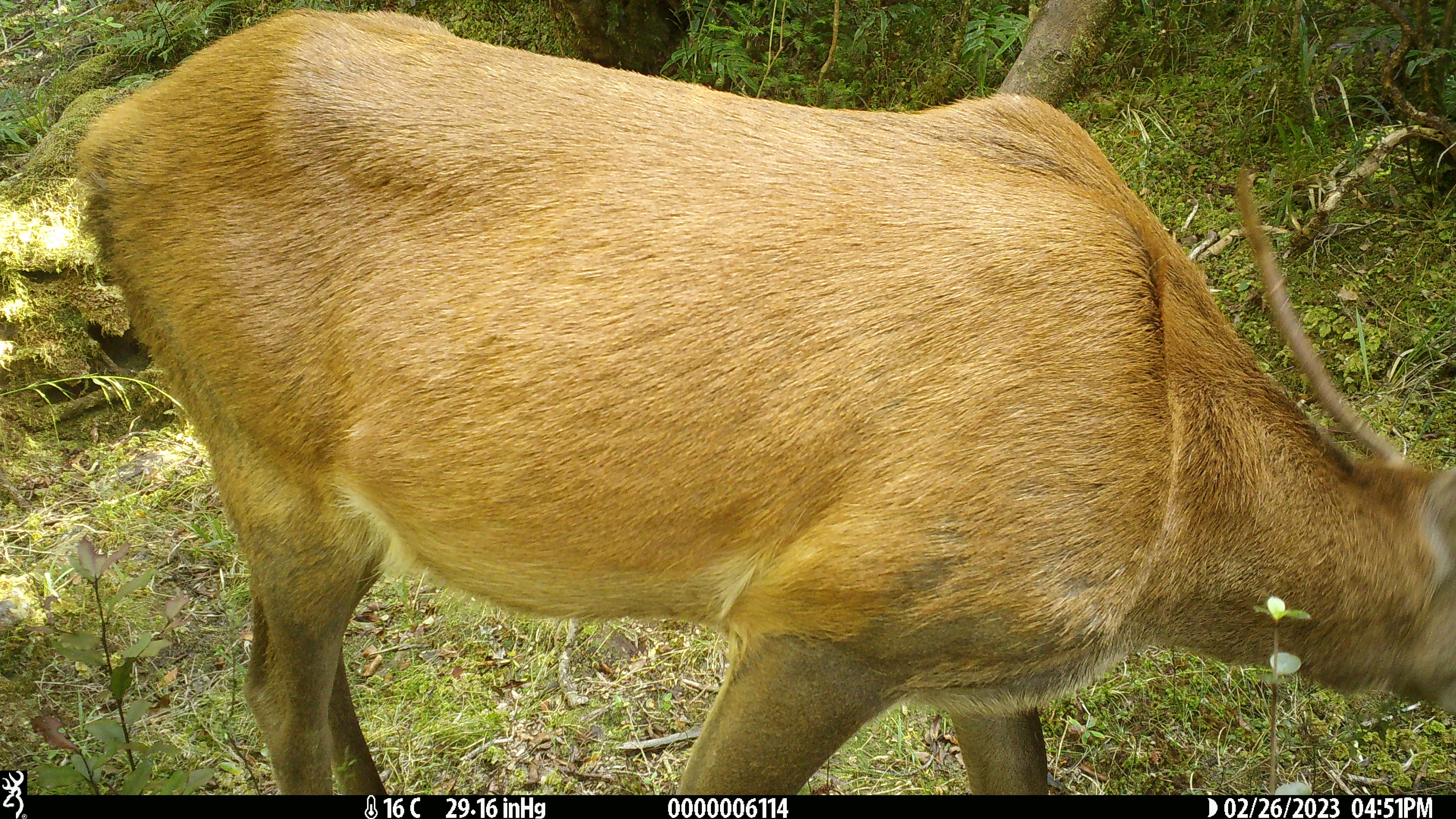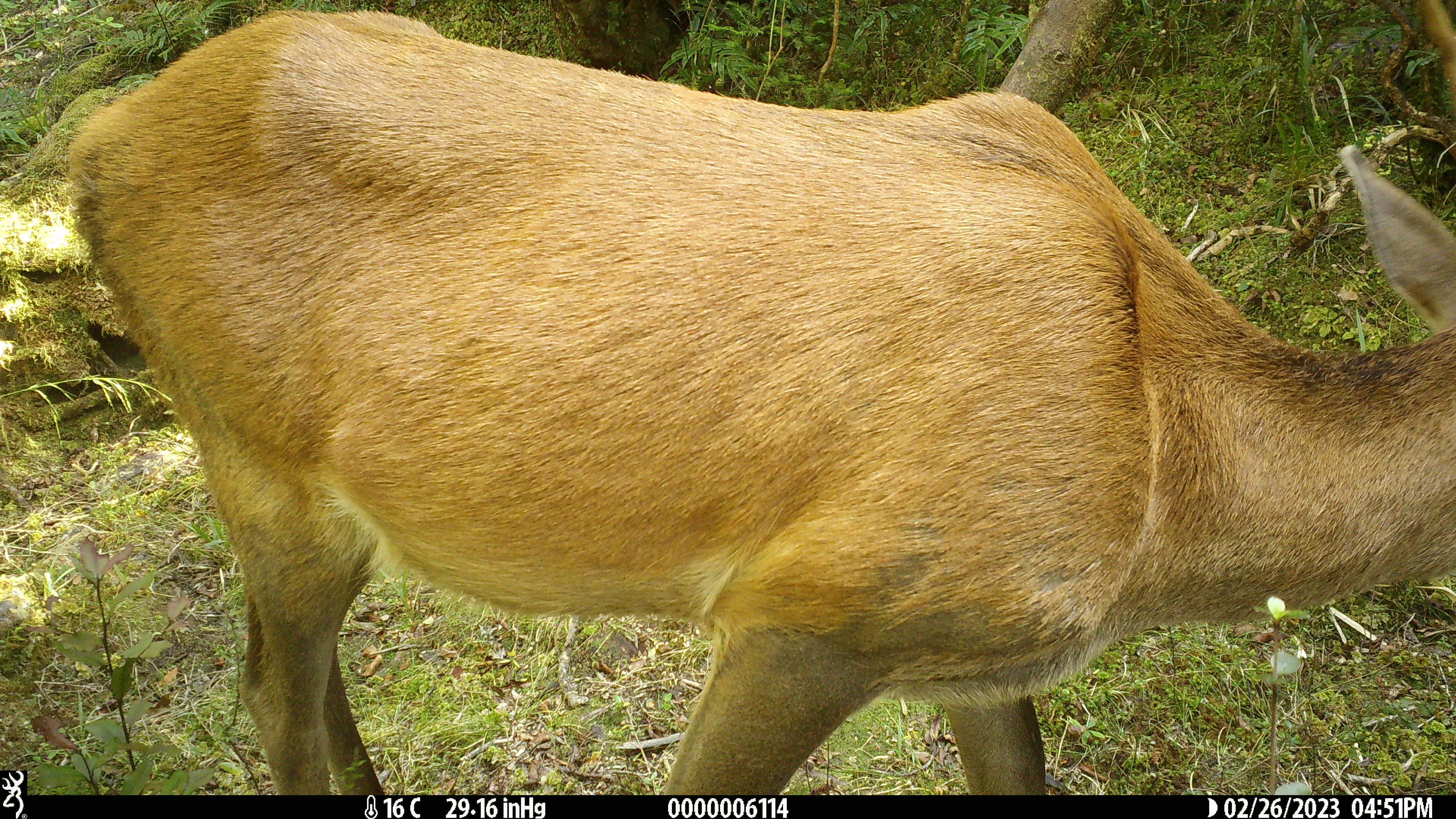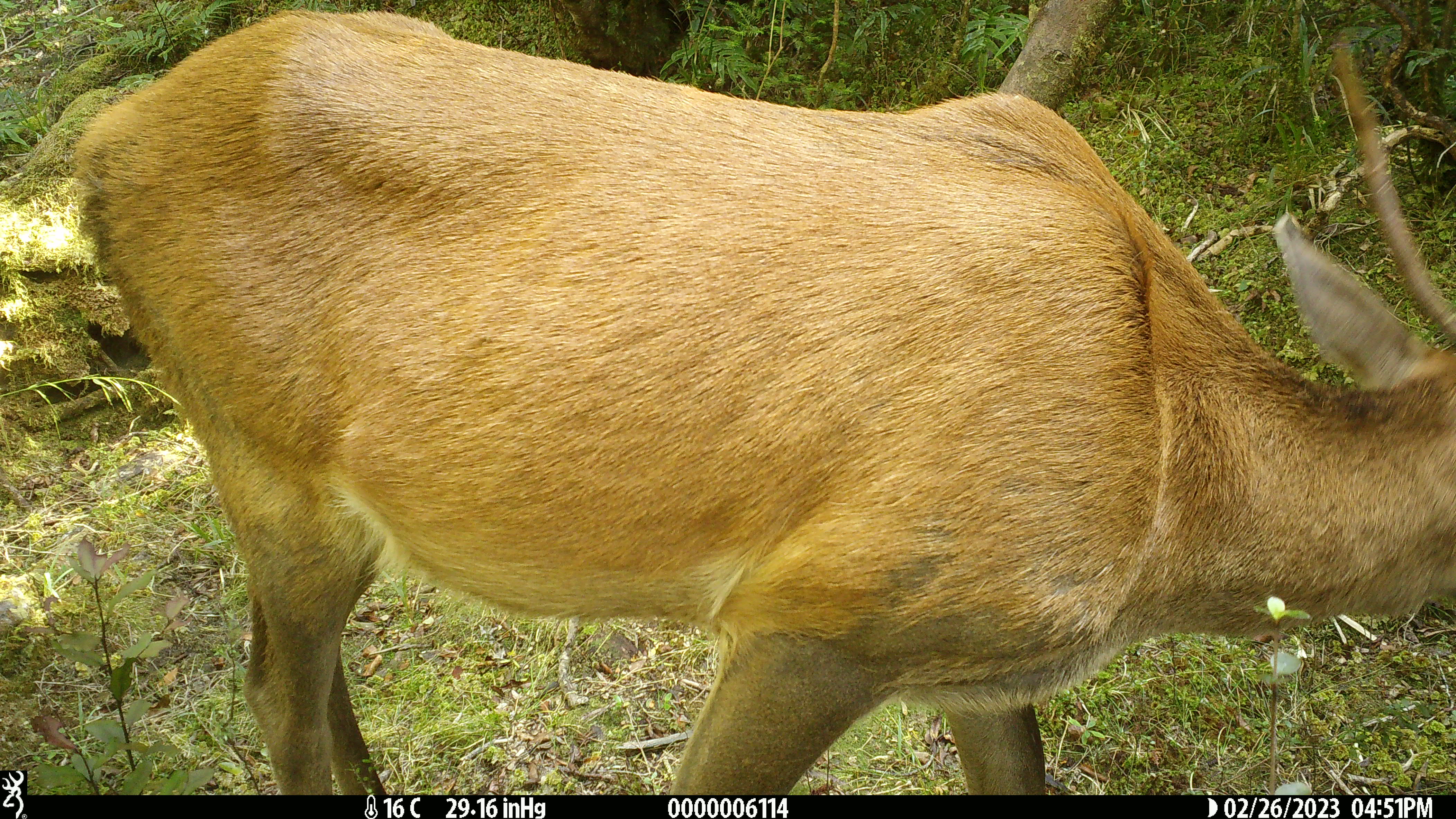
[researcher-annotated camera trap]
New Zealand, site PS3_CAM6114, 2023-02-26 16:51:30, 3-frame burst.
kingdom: Animalia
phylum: Chordata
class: Mammalia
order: Artiodactyla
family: Cervidae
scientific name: Cervidae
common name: deer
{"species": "deer (Cervidae)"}